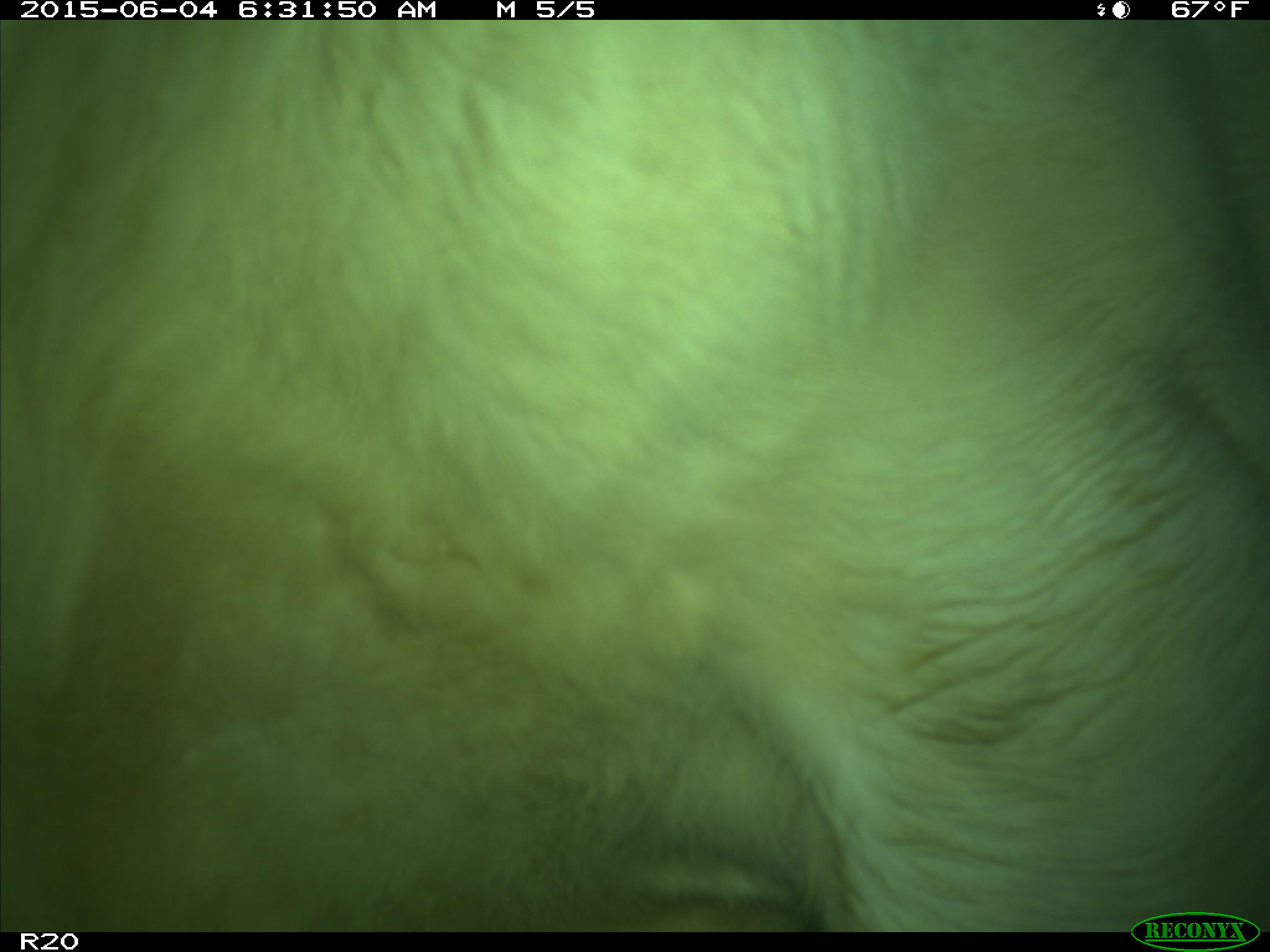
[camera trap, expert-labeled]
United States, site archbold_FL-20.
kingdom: Animalia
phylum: Chordata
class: Mammalia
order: Artiodactyla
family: Bovidae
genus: Bos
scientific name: Bos taurus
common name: domestic cow